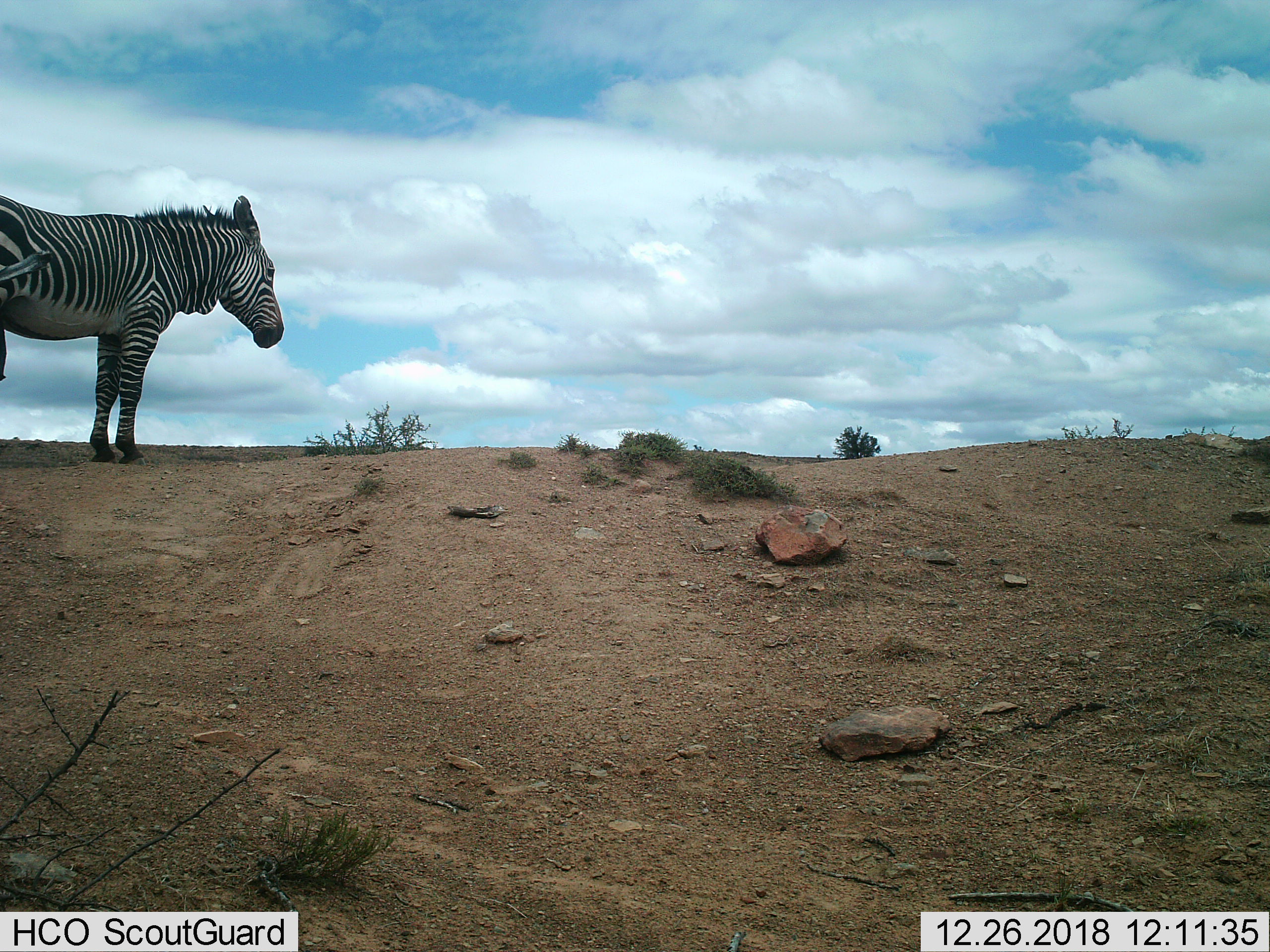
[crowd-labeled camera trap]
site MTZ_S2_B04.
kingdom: Animalia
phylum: Chordata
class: Mammalia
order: Perissodactyla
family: Equidae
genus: Equus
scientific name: Equus zebra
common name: mountain zebra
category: zebramountain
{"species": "zebramountain (mountain zebra) (Equus zebra)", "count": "1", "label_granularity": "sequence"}